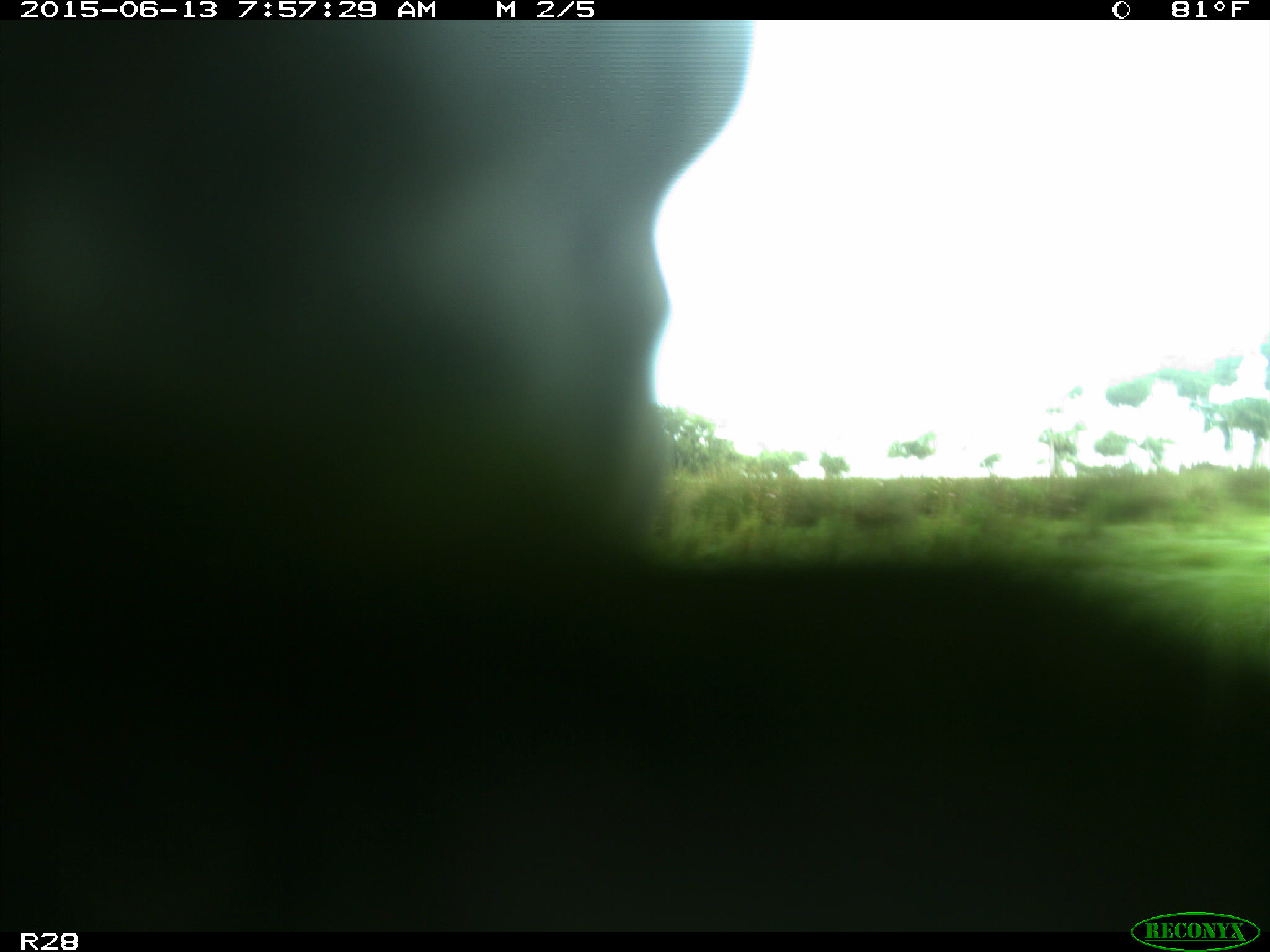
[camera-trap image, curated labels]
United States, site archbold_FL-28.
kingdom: Animalia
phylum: Chordata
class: Mammalia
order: Artiodactyla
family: Bovidae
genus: Bos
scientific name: Bos taurus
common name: domestic cow